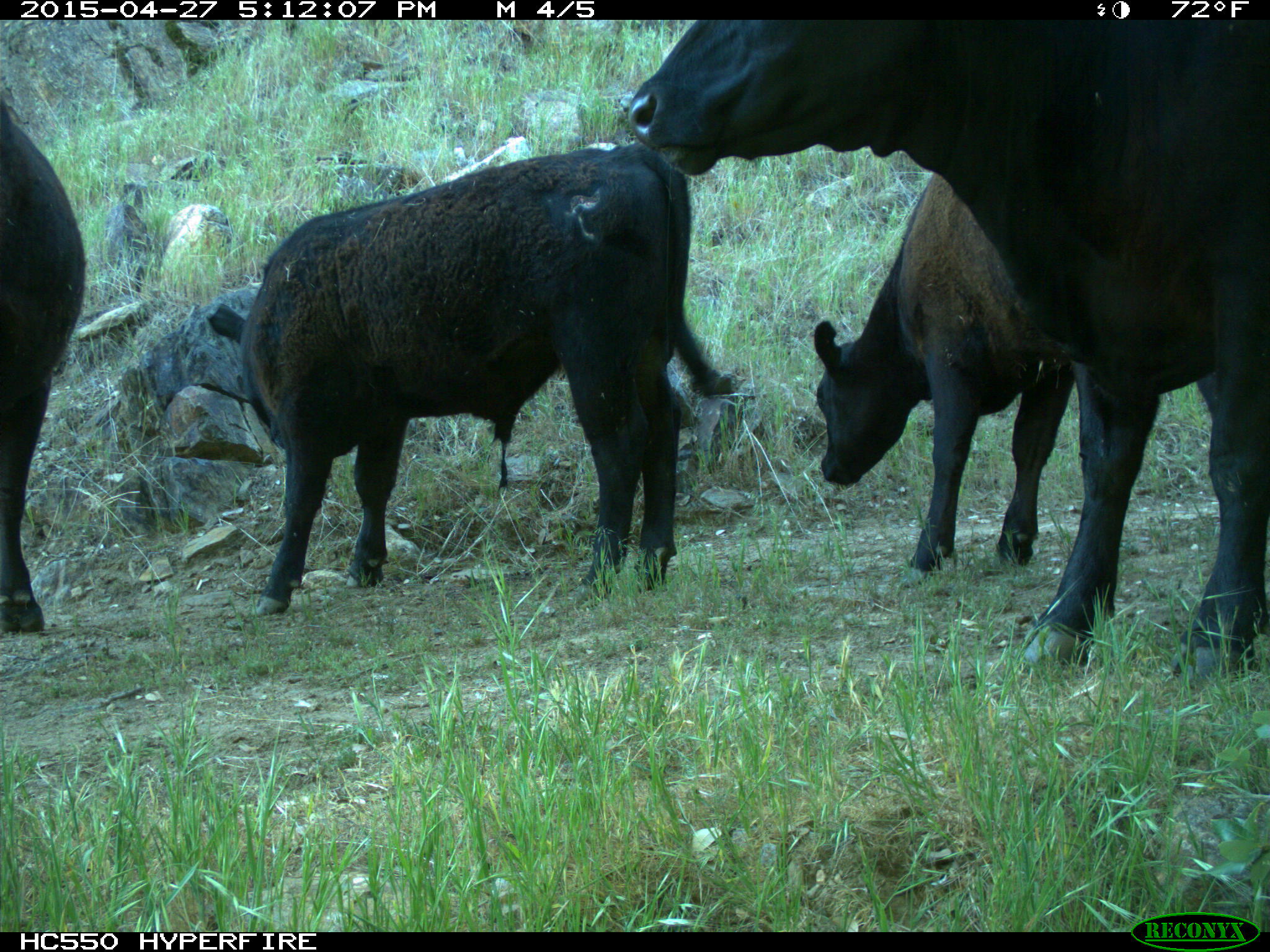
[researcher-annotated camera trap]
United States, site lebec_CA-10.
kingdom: Animalia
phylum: Chordata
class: Mammalia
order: Artiodactyla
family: Bovidae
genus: Bos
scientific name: Bos taurus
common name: domestic cow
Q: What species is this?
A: Bos taurus (domestic cow).